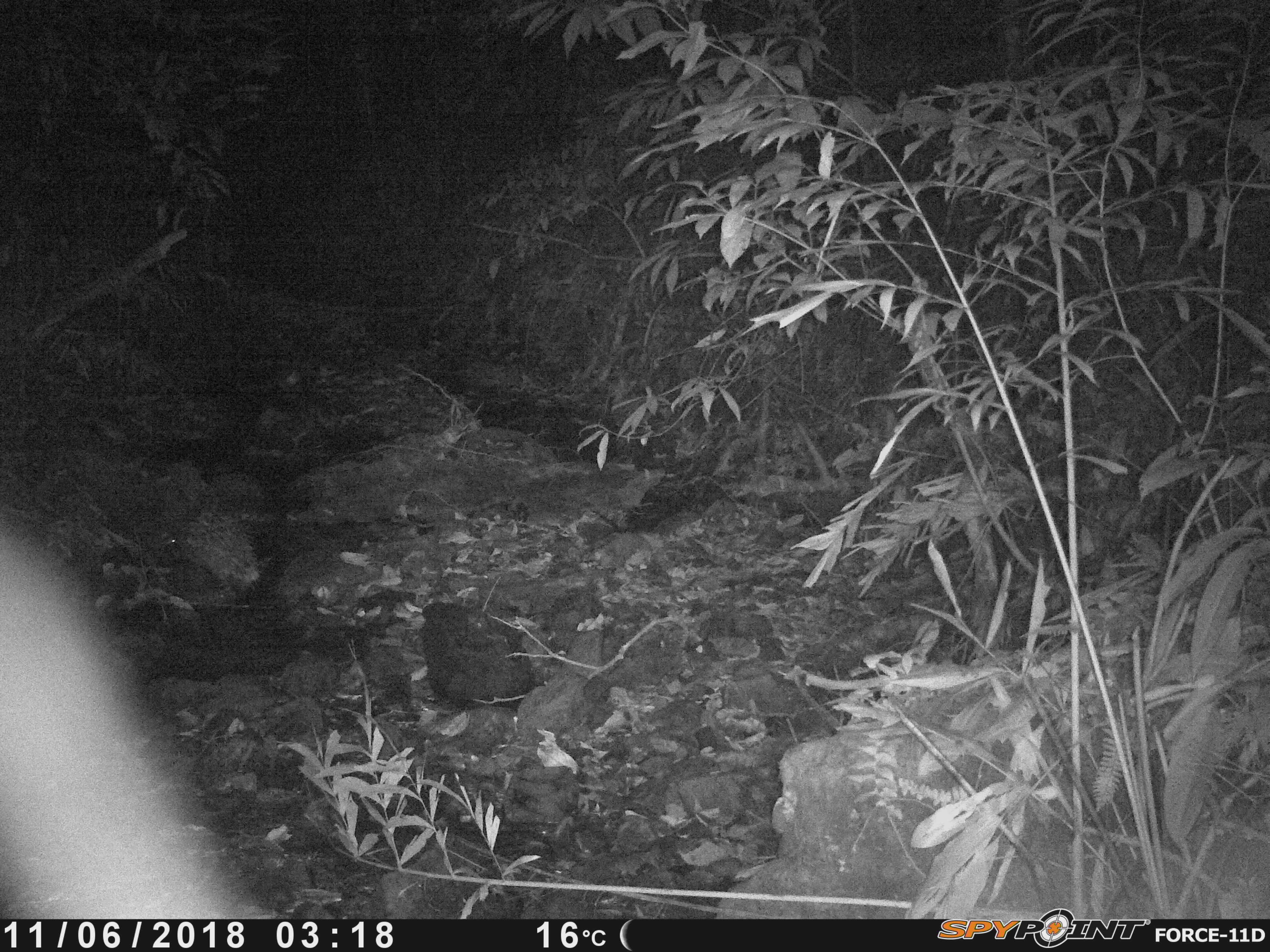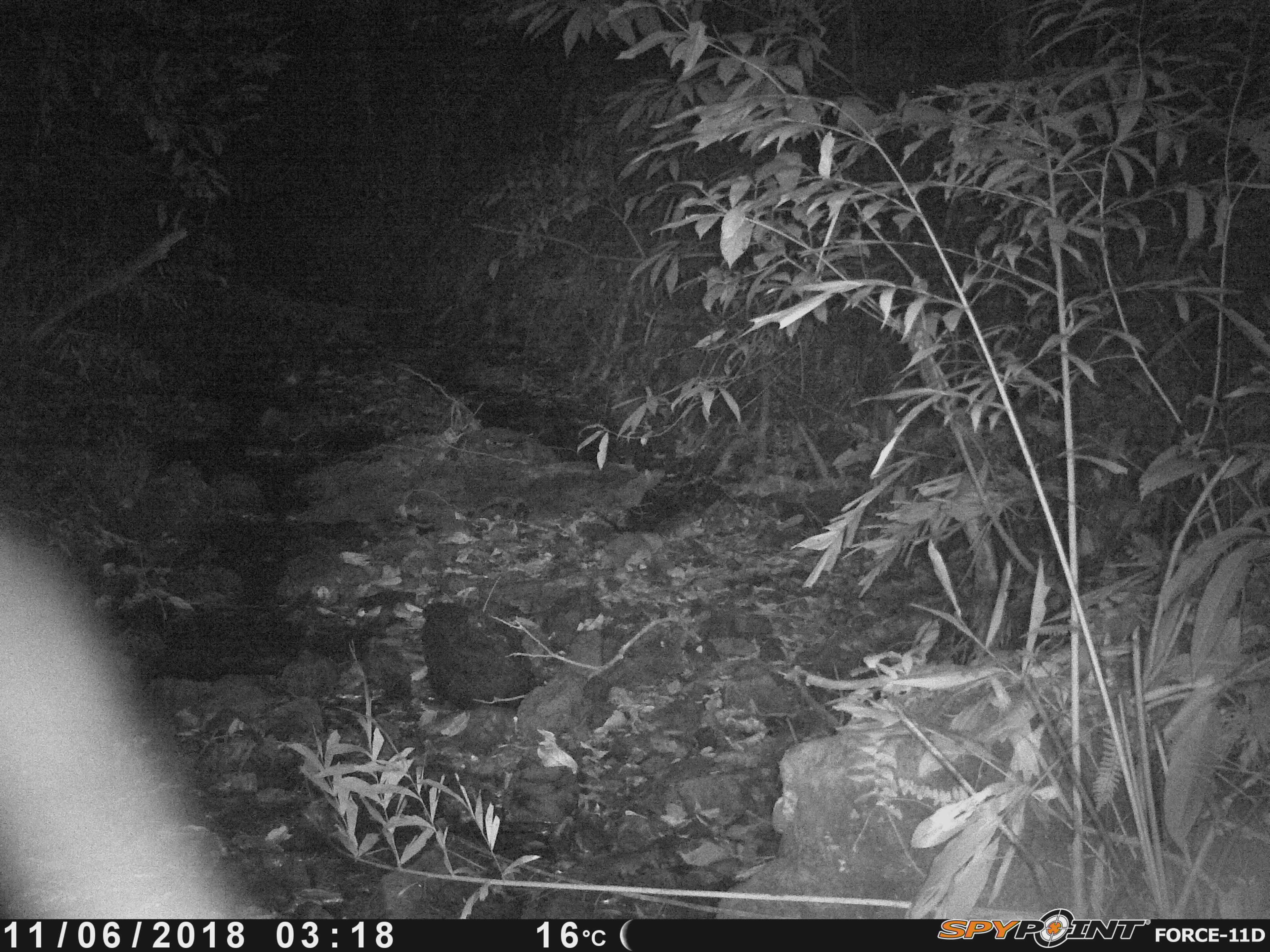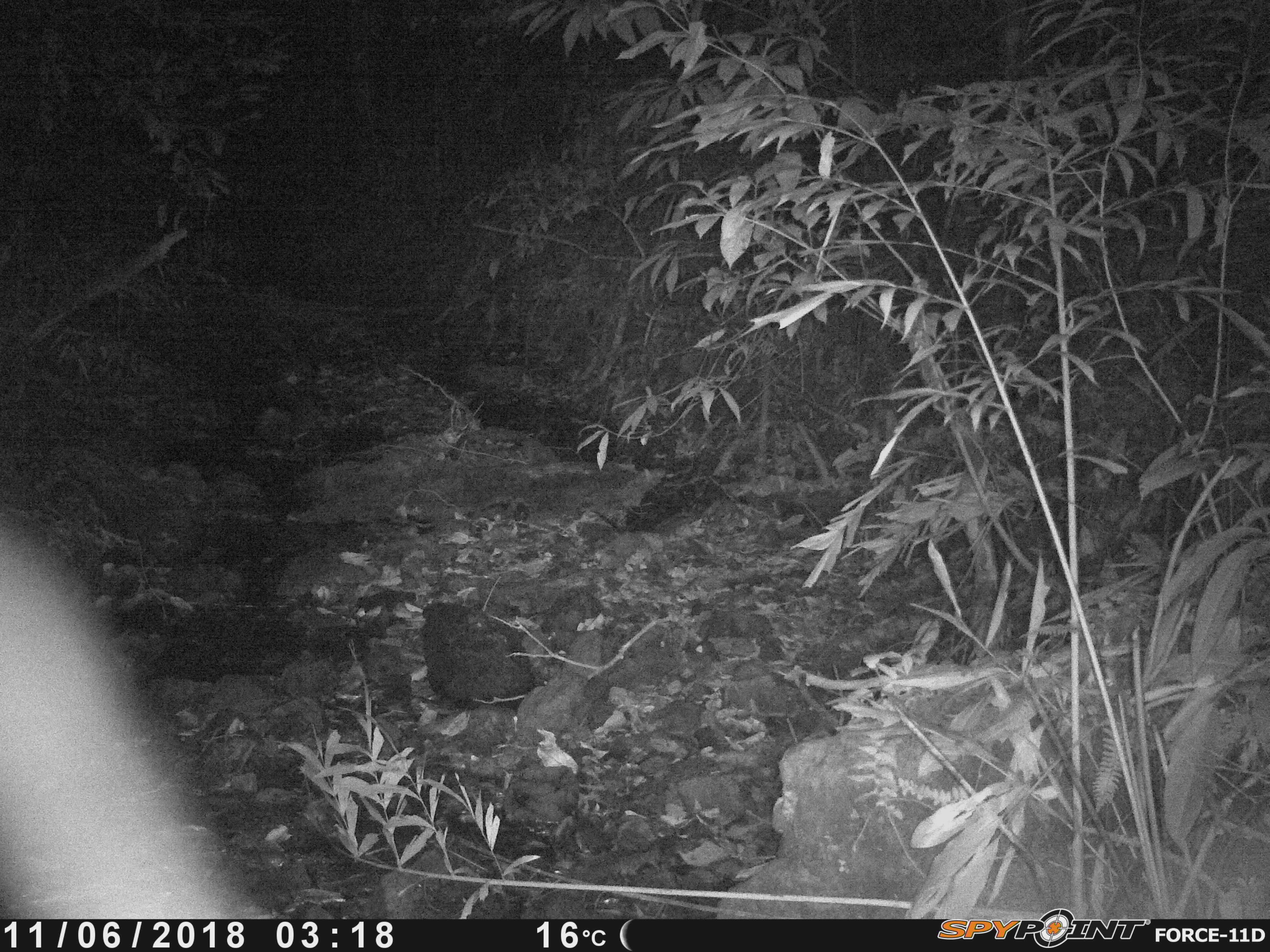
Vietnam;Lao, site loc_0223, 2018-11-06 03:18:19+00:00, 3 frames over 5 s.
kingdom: Animalia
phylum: Chordata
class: Mammalia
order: Rodentia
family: Hystricidae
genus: Hystrix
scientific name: Hystrix brachyura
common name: malayan porcupine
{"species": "malayan porcupine (Hystrix brachyura)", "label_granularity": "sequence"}